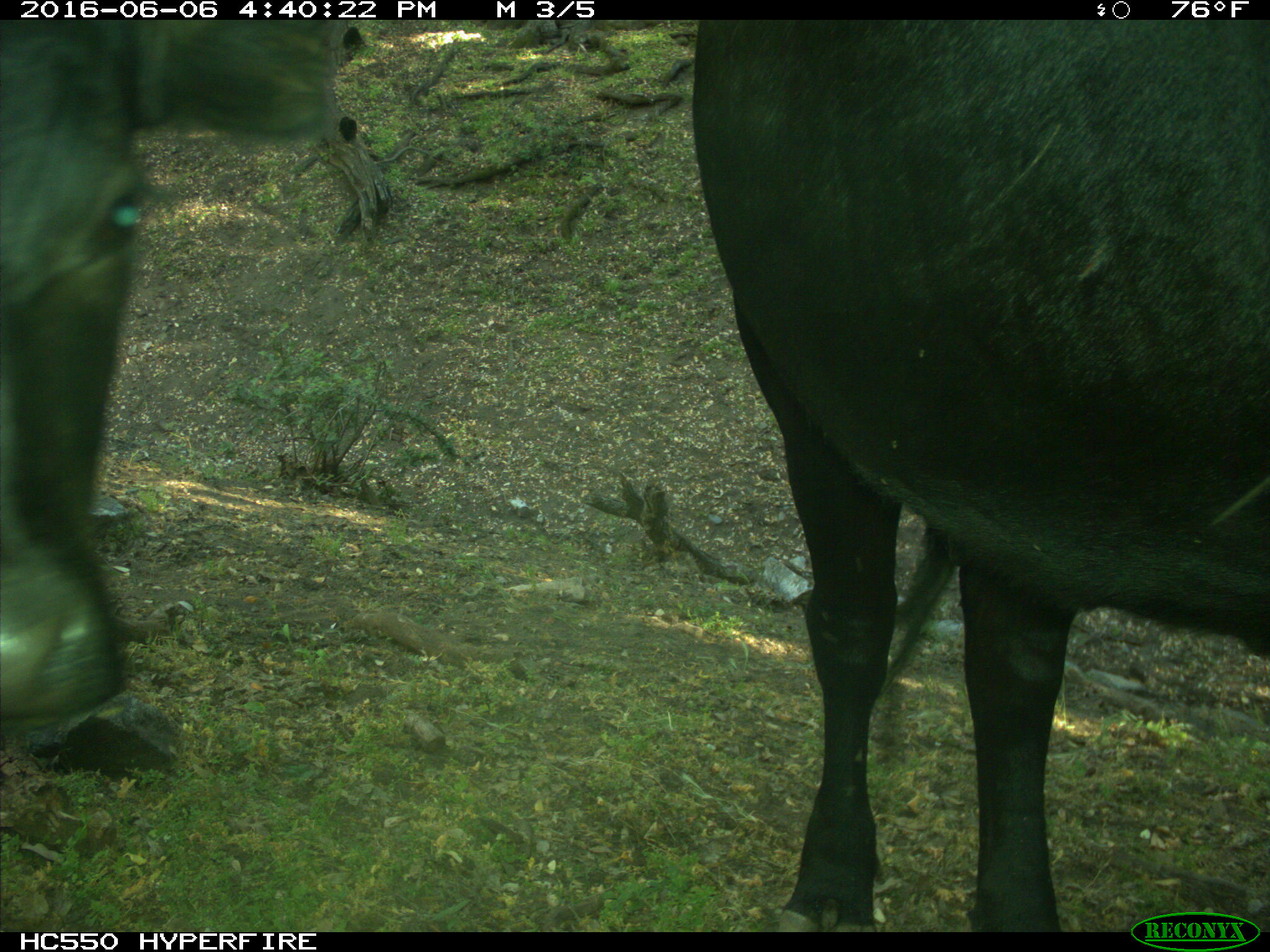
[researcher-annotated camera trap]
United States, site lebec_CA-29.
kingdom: Animalia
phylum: Chordata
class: Mammalia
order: Artiodactyla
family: Bovidae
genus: Bos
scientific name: Bos taurus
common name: domestic cow